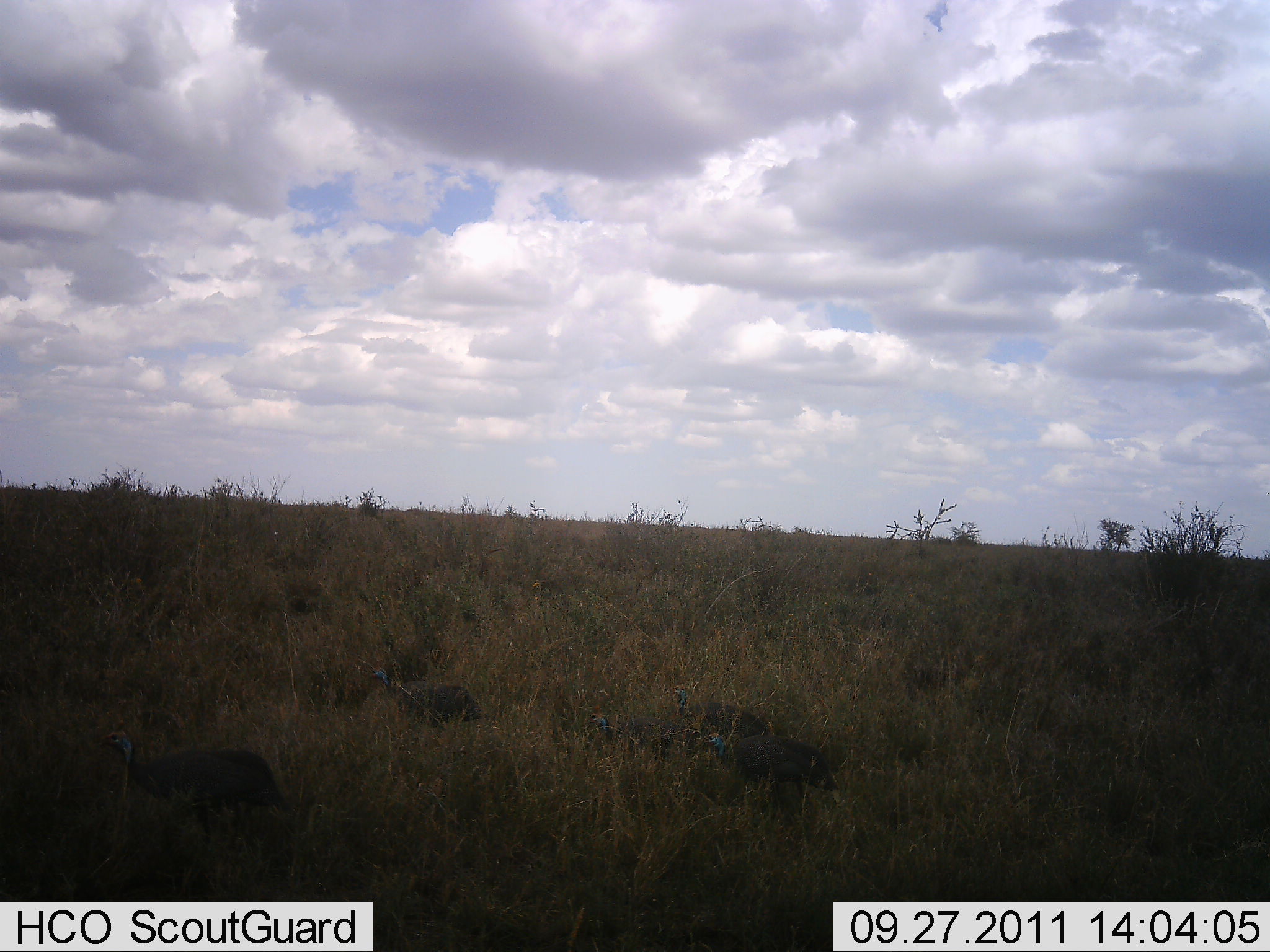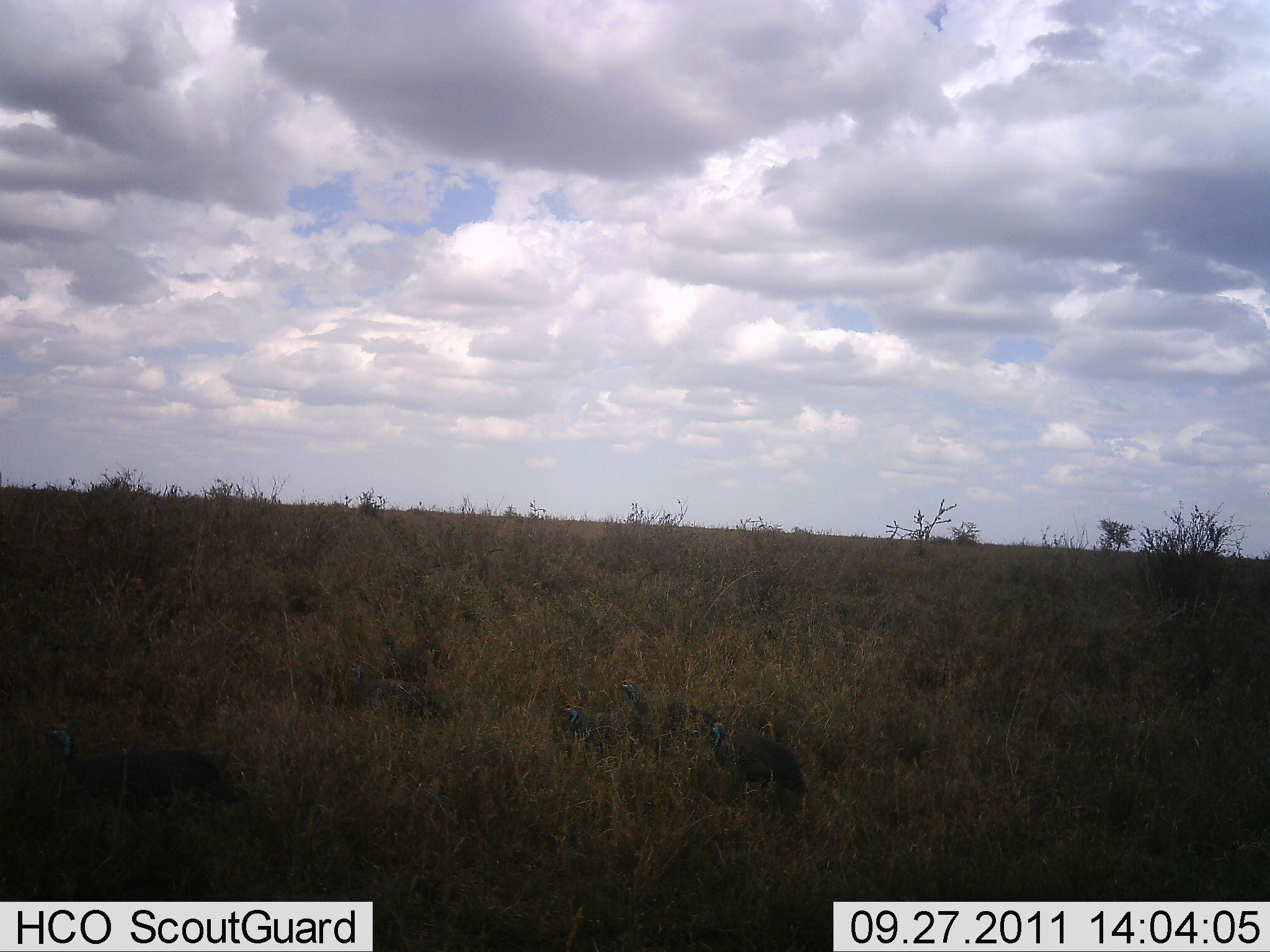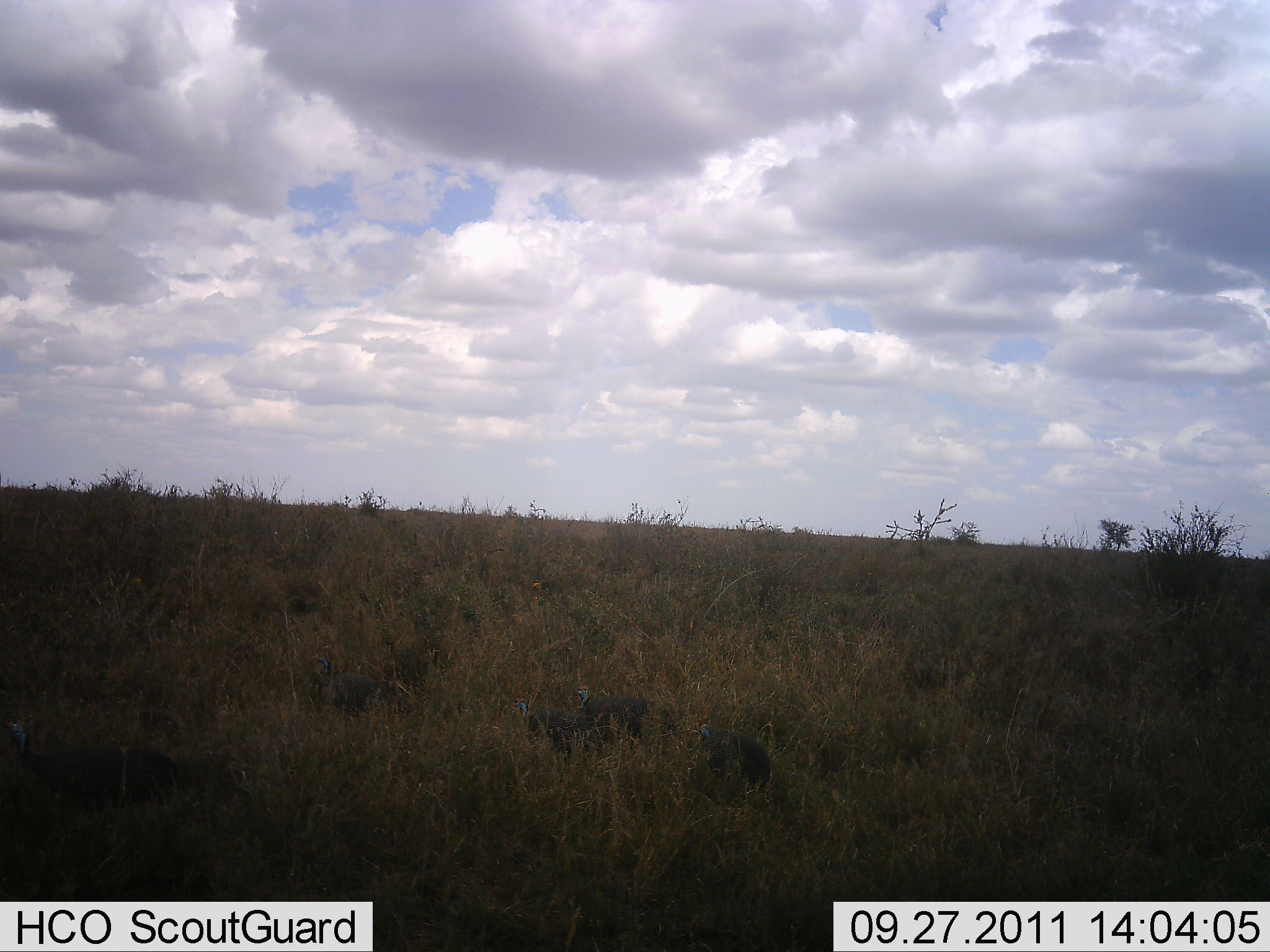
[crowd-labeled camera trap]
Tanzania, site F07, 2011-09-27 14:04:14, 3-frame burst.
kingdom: Animalia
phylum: Chordata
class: Aves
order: Galliformes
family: Numididae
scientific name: Numididae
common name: guinea fowl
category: guineafowl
Guineafowl (guinea fowl) (Numididae), count 5. Behavior (volunteer vote fractions): standing 0%, resting 0%, moving 100%, interacting 0%. Young present (vote fraction): 0%. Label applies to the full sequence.